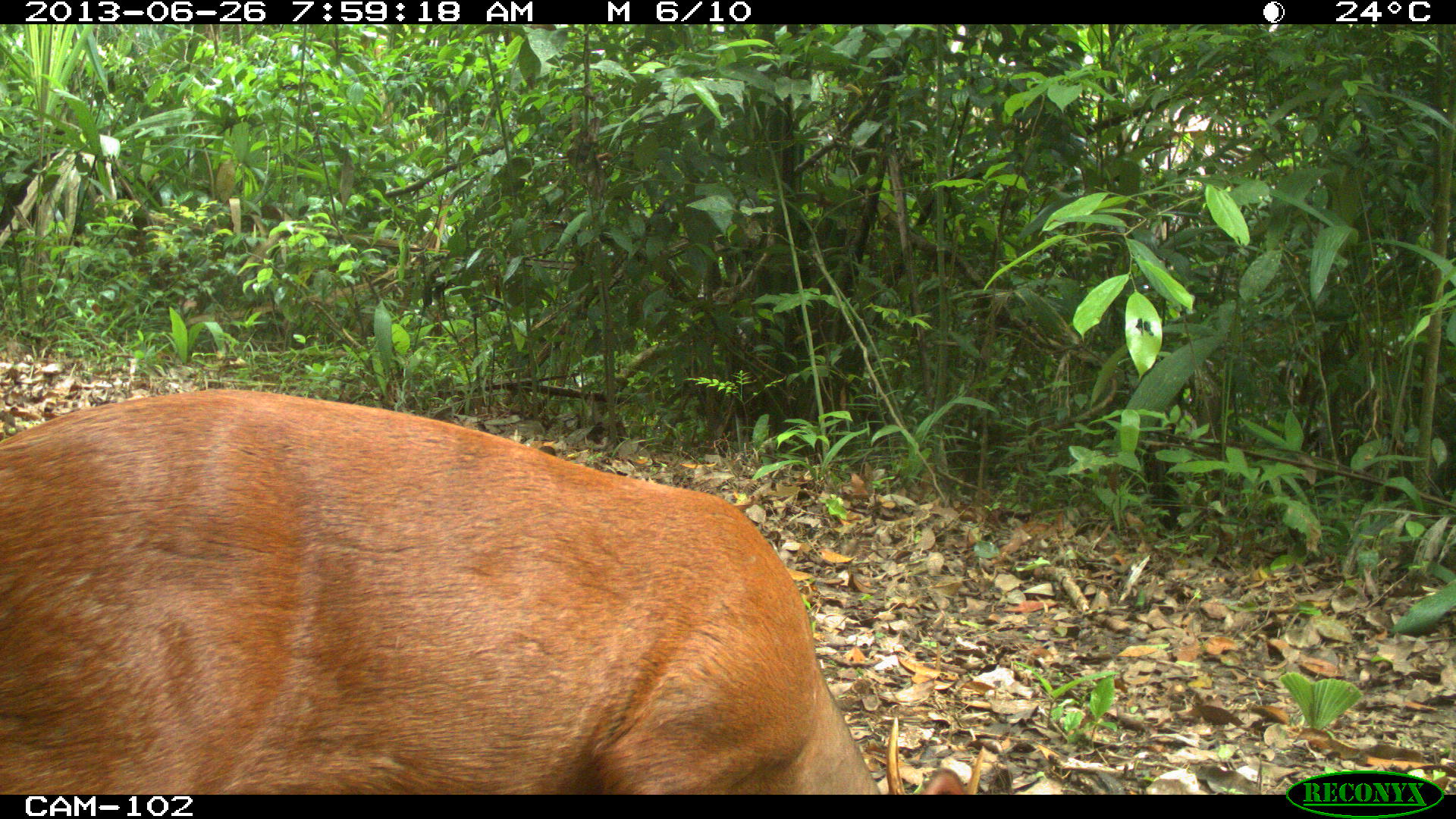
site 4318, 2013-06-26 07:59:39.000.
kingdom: Animalia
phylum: Chordata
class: Mammalia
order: Artiodactyla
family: Cervidae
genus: Mazama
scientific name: Mazama temama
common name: central american red brocket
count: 1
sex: male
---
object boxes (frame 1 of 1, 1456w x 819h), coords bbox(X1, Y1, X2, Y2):
mazama temama: bbox(0, 382, 988, 795)